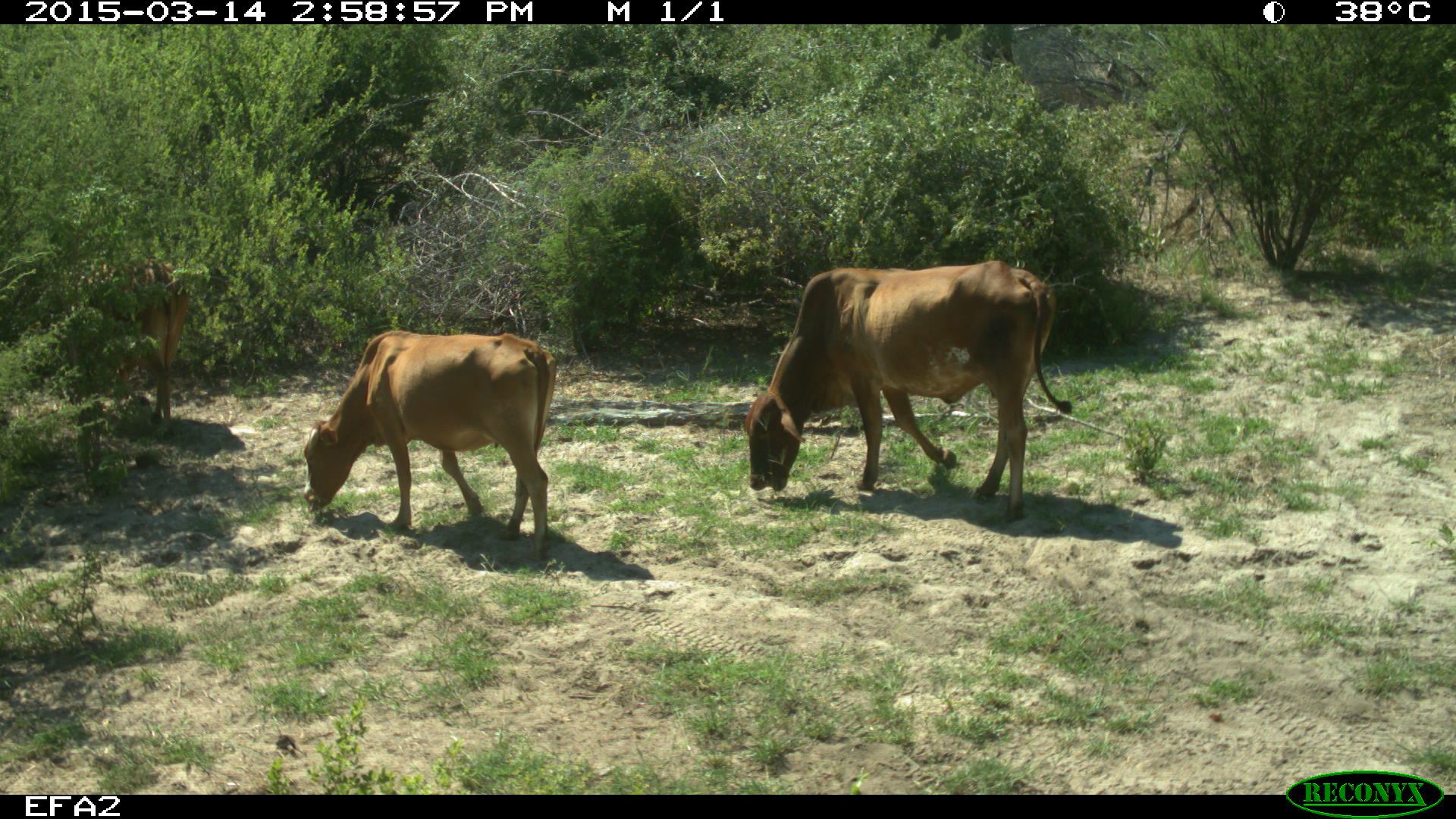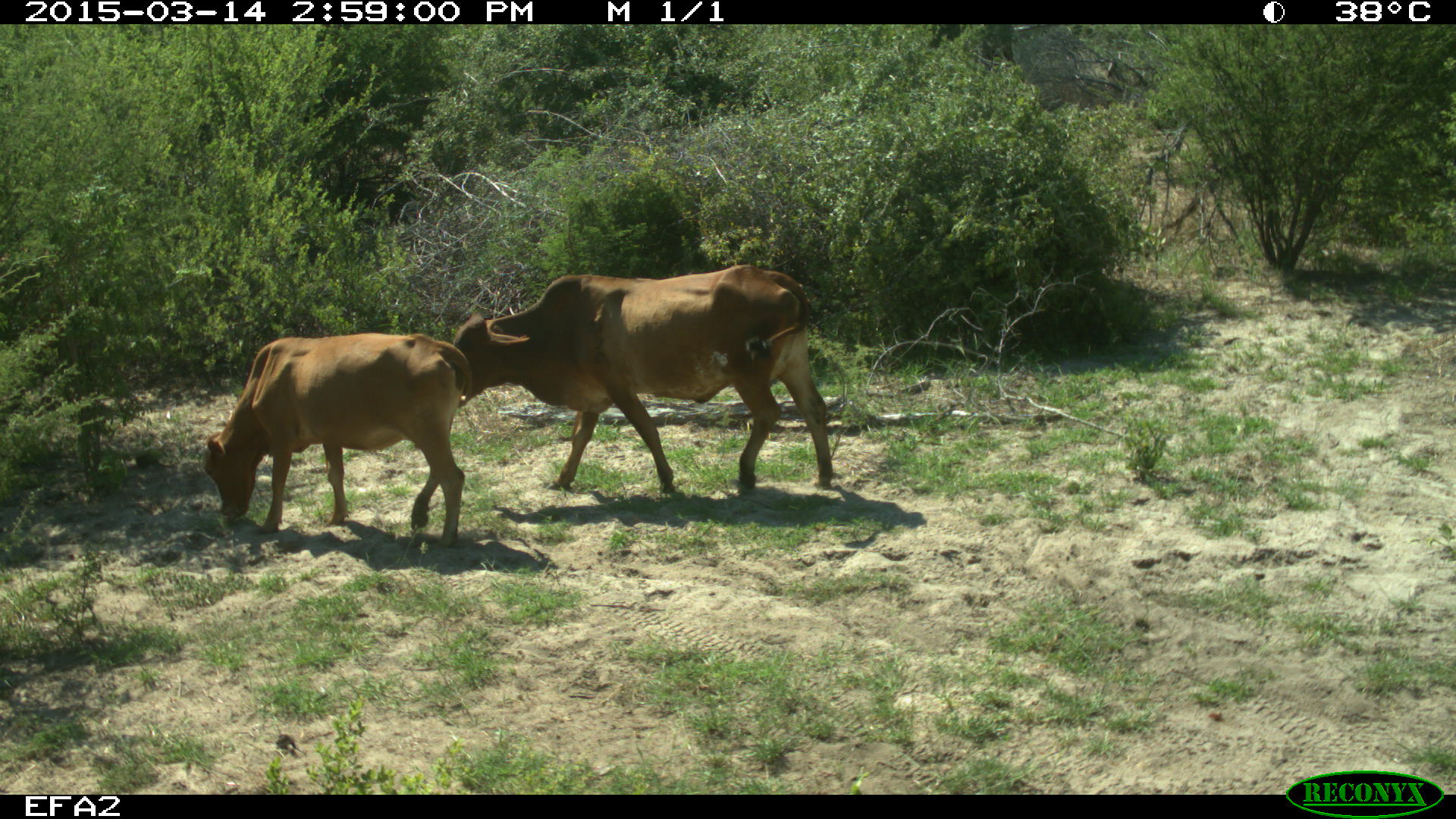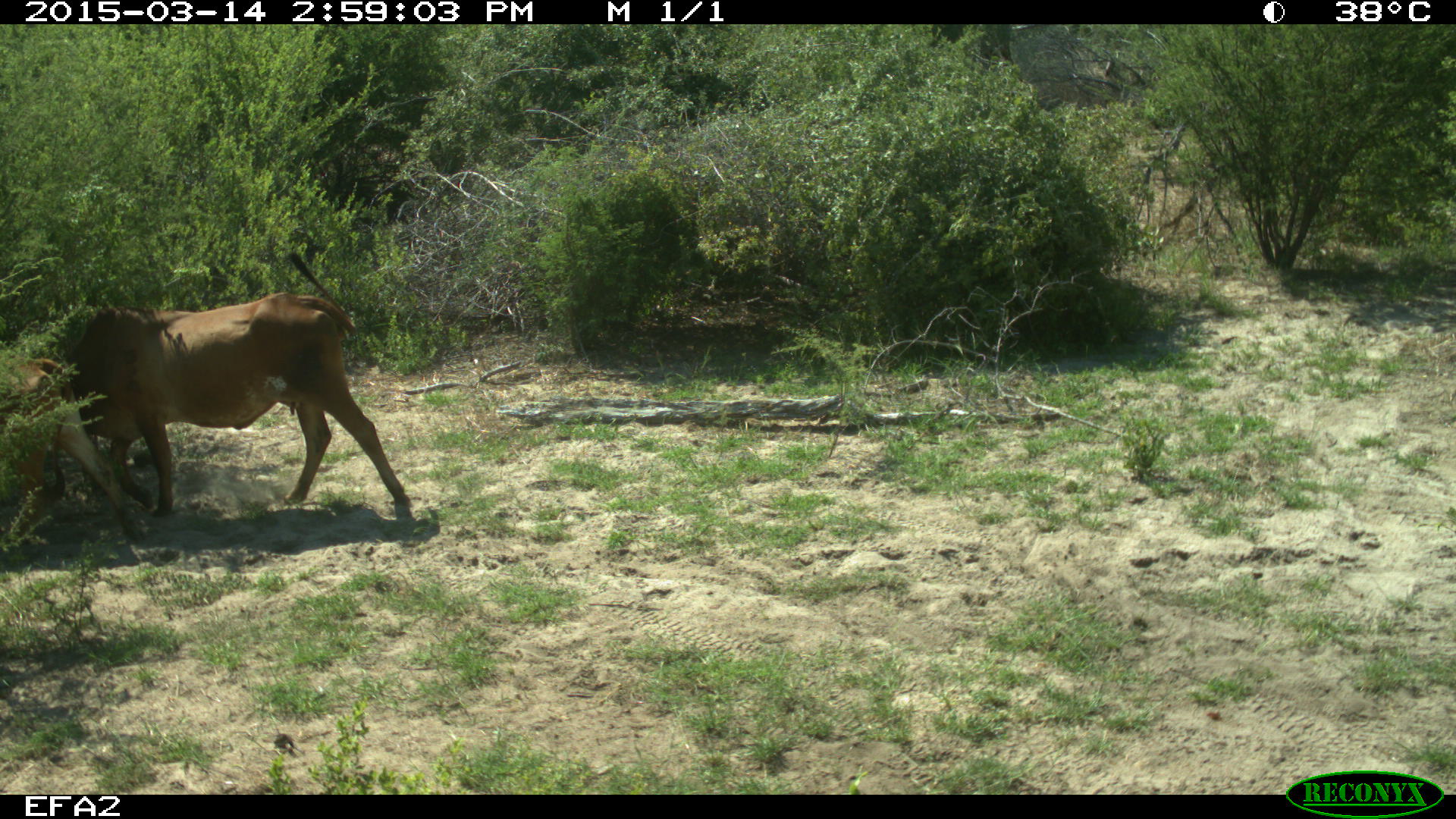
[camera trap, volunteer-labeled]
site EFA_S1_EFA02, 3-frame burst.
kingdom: Animalia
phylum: Chordata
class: Mammalia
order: Artiodactyla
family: Bovidae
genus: Bos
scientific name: Bos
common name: cattle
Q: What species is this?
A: Cattle (Bos).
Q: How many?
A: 2.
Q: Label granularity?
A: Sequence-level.